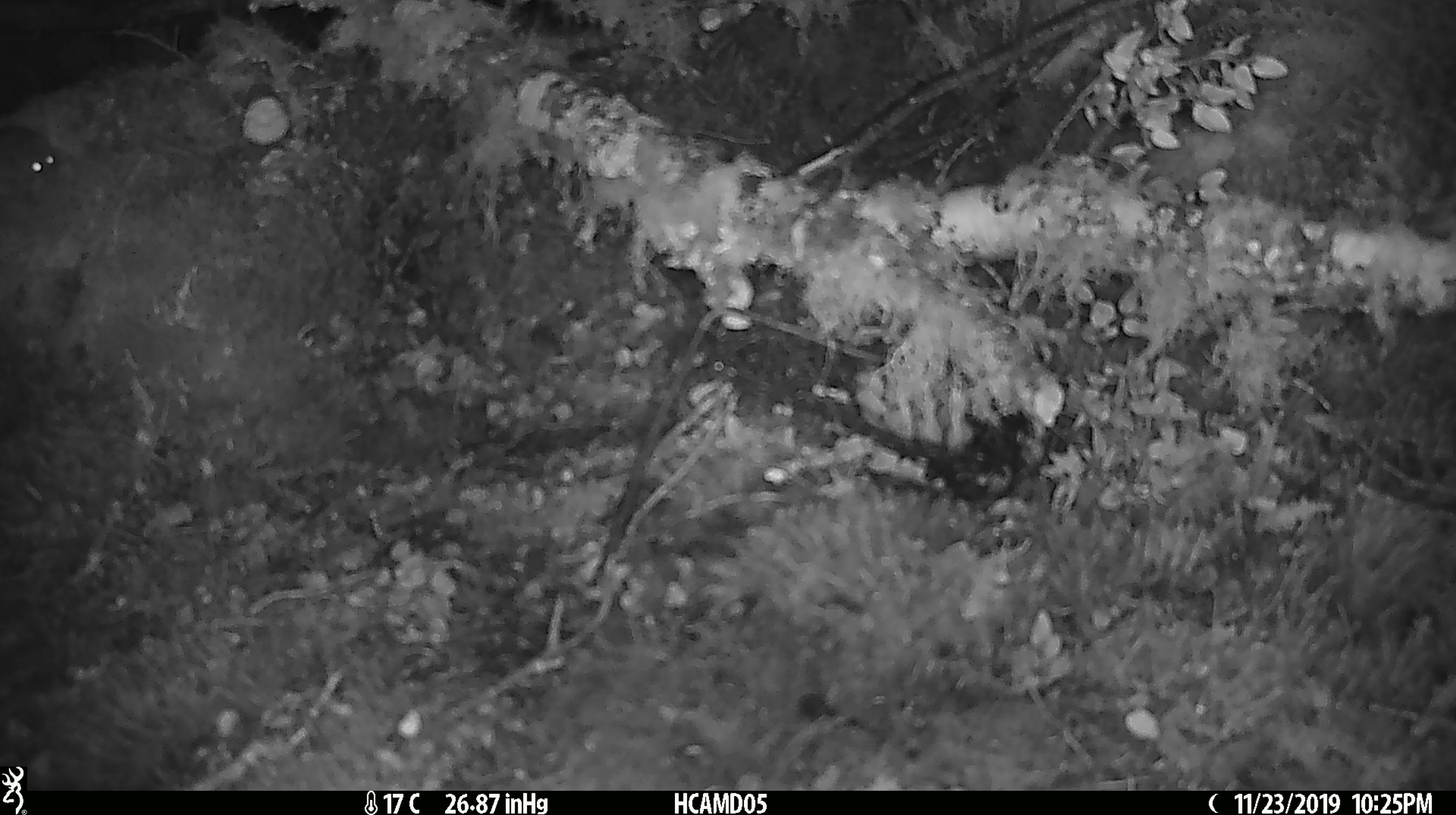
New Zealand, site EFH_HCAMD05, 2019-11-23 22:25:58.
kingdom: Animalia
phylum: Chordata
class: Mammalia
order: Rodentia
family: Muridae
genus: Mus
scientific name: Mus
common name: mouse